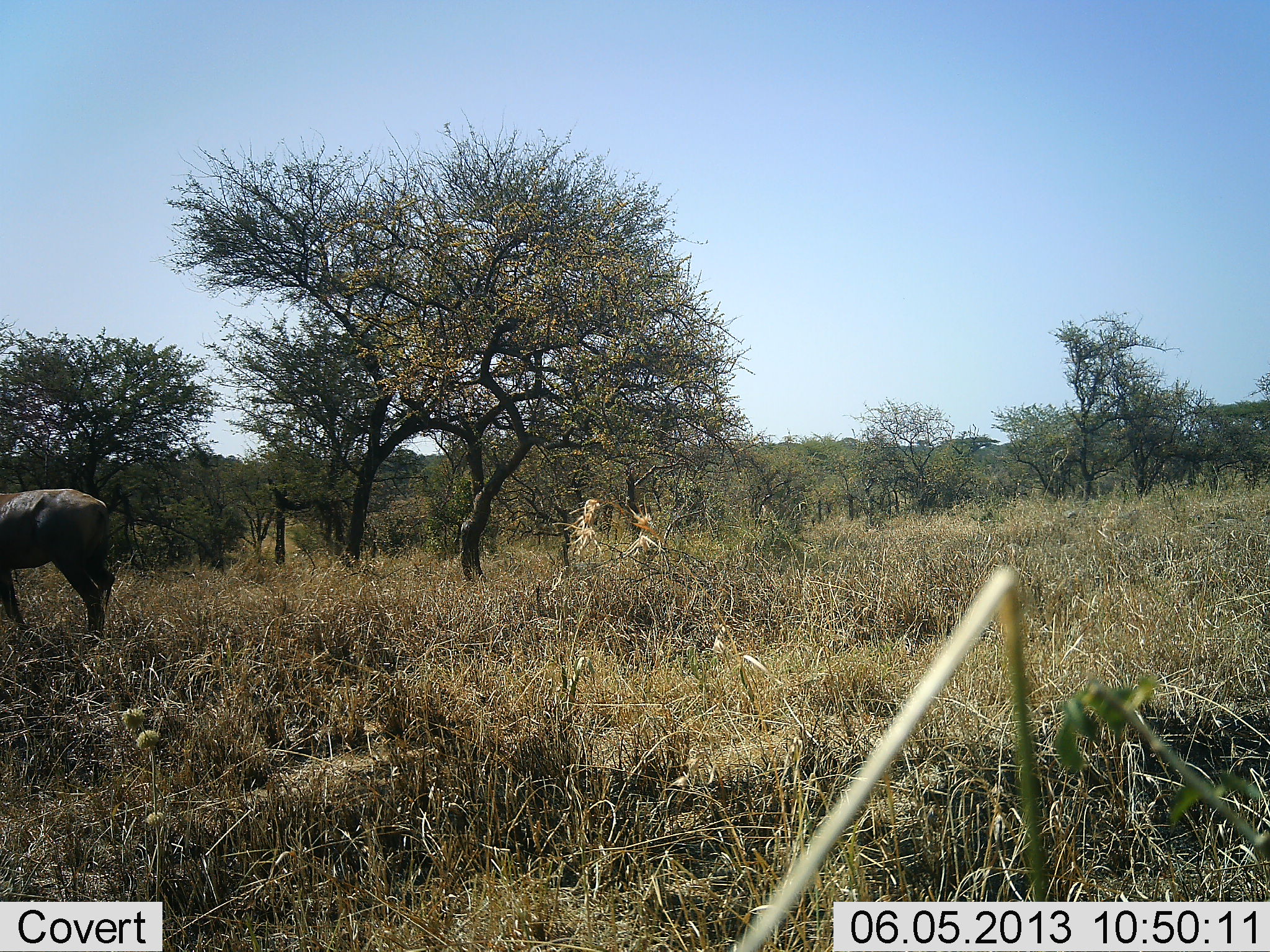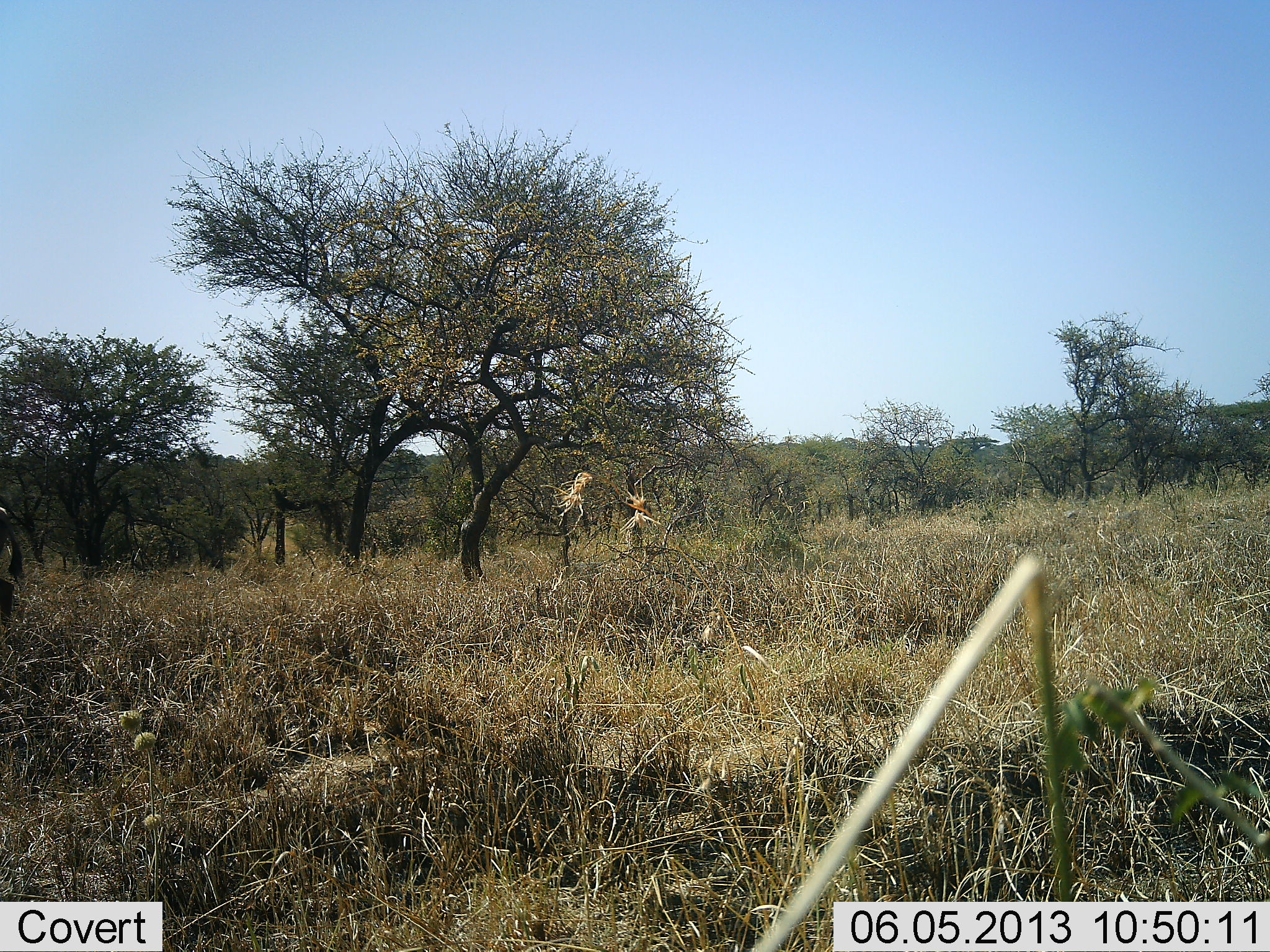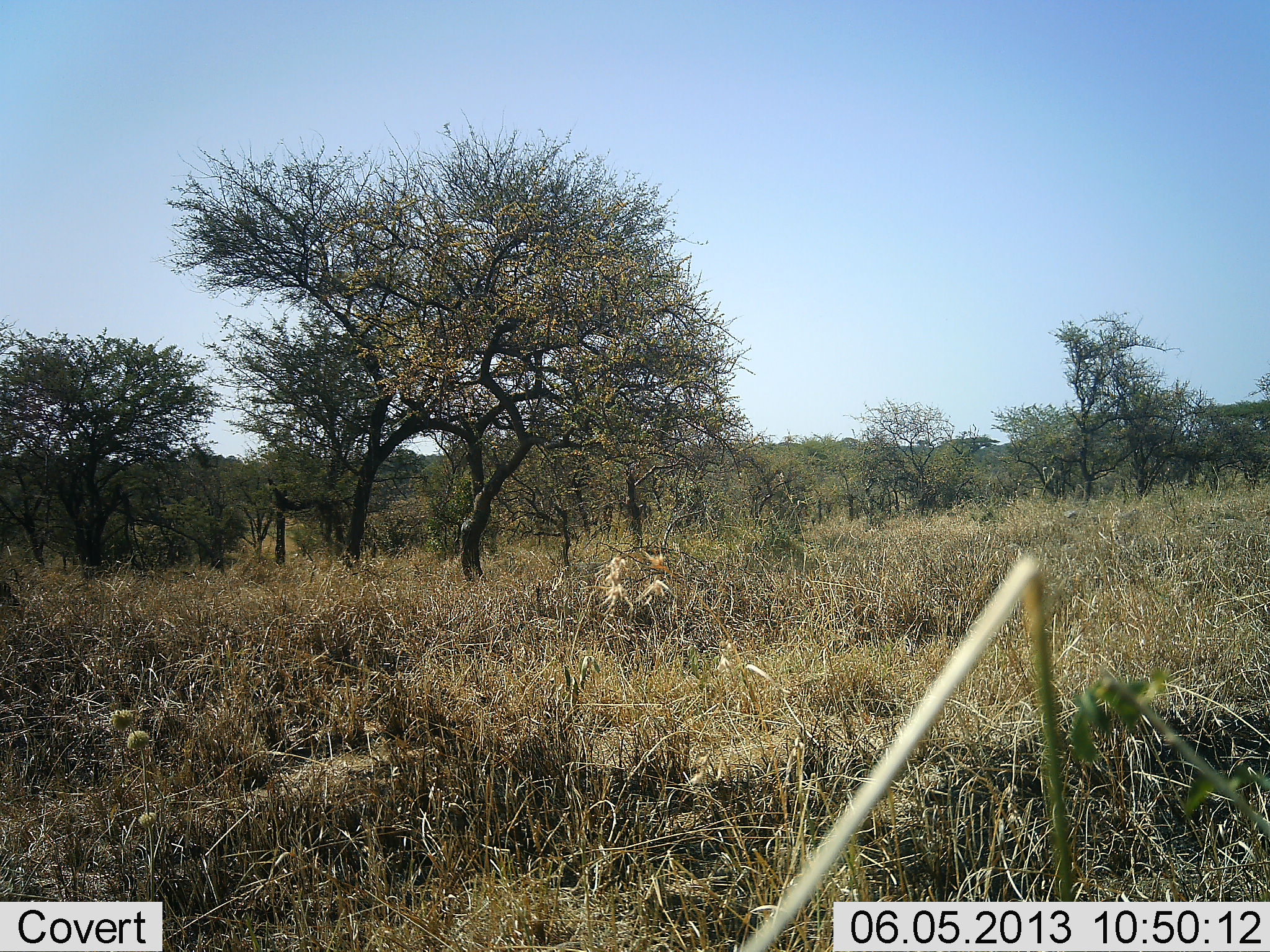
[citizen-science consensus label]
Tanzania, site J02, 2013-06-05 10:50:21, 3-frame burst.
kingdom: Animalia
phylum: Chordata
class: Mammalia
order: Artiodactyla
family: Bovidae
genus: Connochaetes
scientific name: Connochaetes taurinus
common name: blue wildebeest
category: wildebeest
Wildebeest (blue wildebeest) (Connochaetes taurinus), count 1. Behavior (volunteer vote fractions): standing 0%, resting 0%, moving 100%, interacting 0%. Young present (vote fraction): 0%. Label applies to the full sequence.